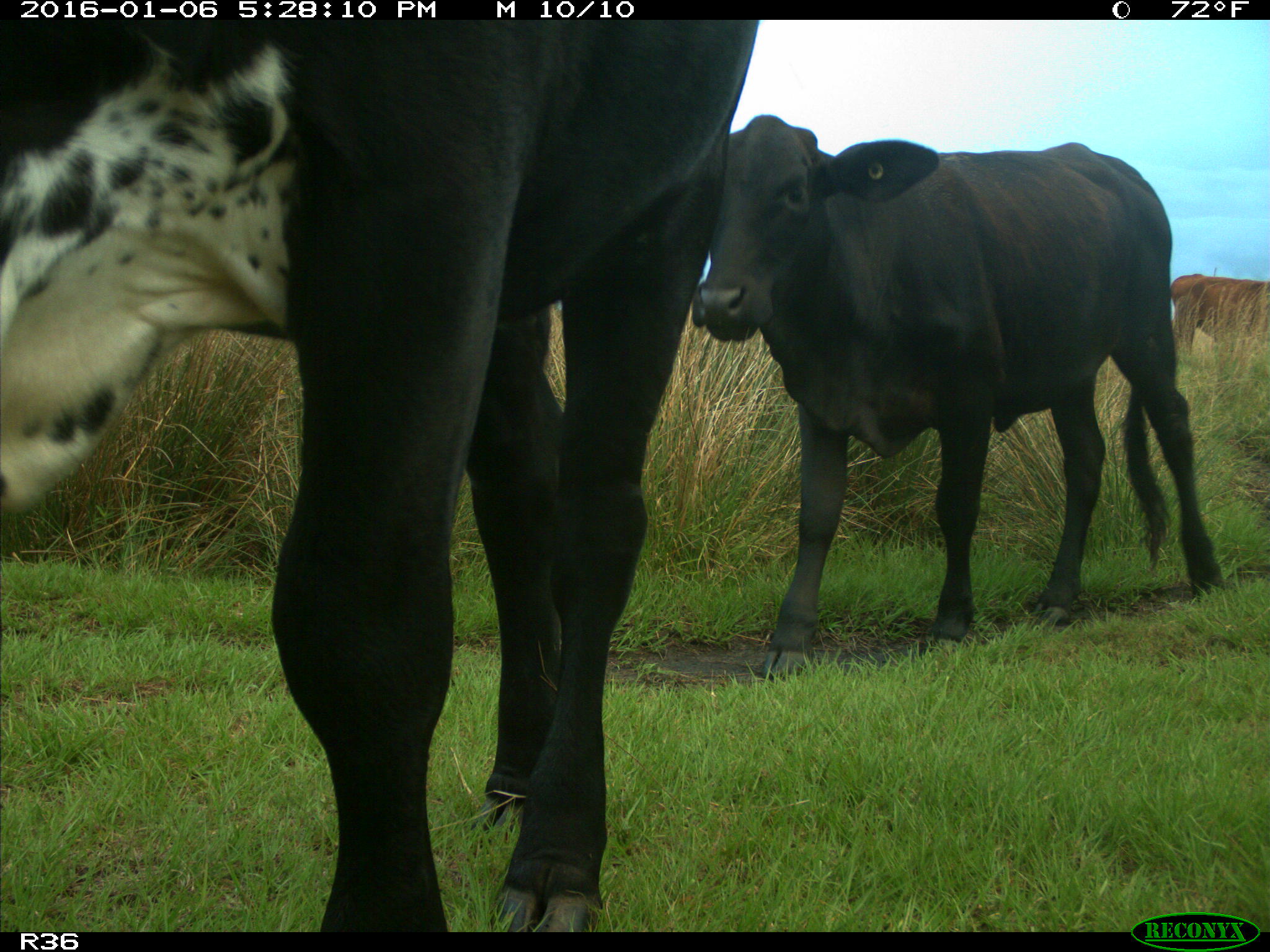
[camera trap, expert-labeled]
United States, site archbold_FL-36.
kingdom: Animalia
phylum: Chordata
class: Mammalia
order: Artiodactyla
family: Bovidae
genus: Bos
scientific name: Bos taurus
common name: domestic cow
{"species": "Bos taurus (domestic cow)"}